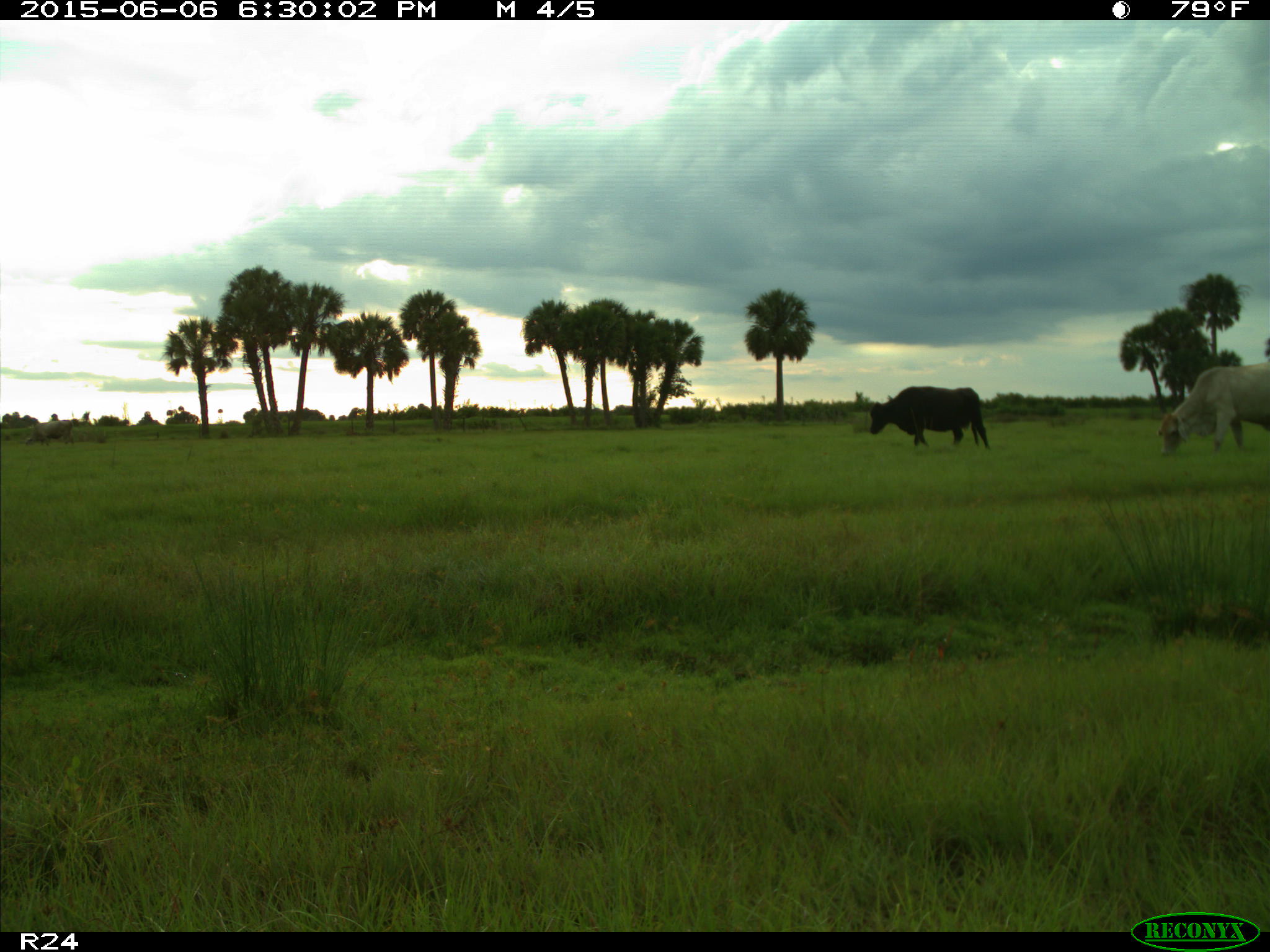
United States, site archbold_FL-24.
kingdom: Animalia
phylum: Chordata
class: Mammalia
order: Artiodactyla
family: Bovidae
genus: Bos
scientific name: Bos taurus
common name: domestic cow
Bos taurus (domestic cow).